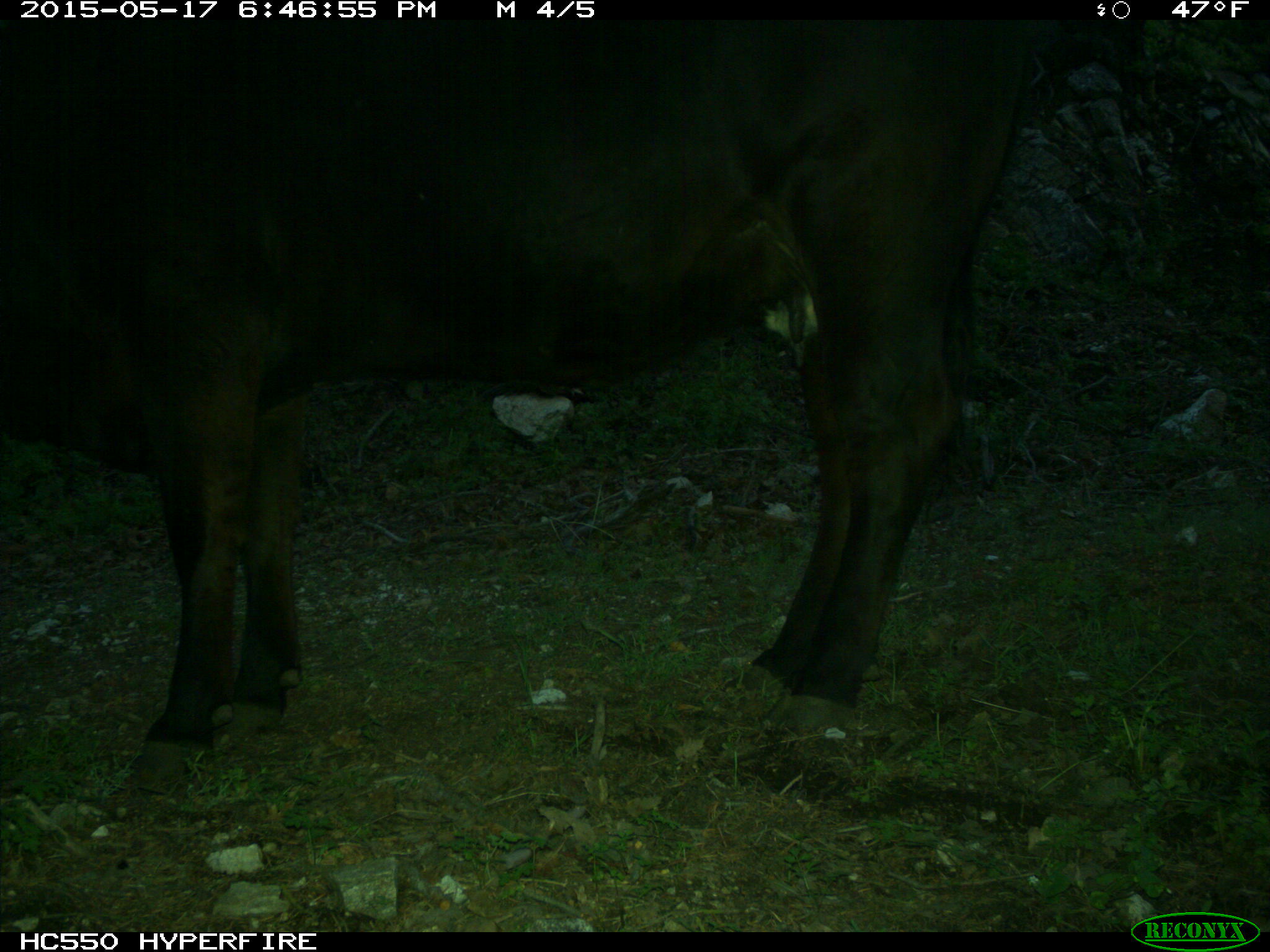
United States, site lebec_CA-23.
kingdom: Animalia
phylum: Chordata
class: Mammalia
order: Artiodactyla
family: Bovidae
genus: Bos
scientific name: Bos taurus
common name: domestic cow